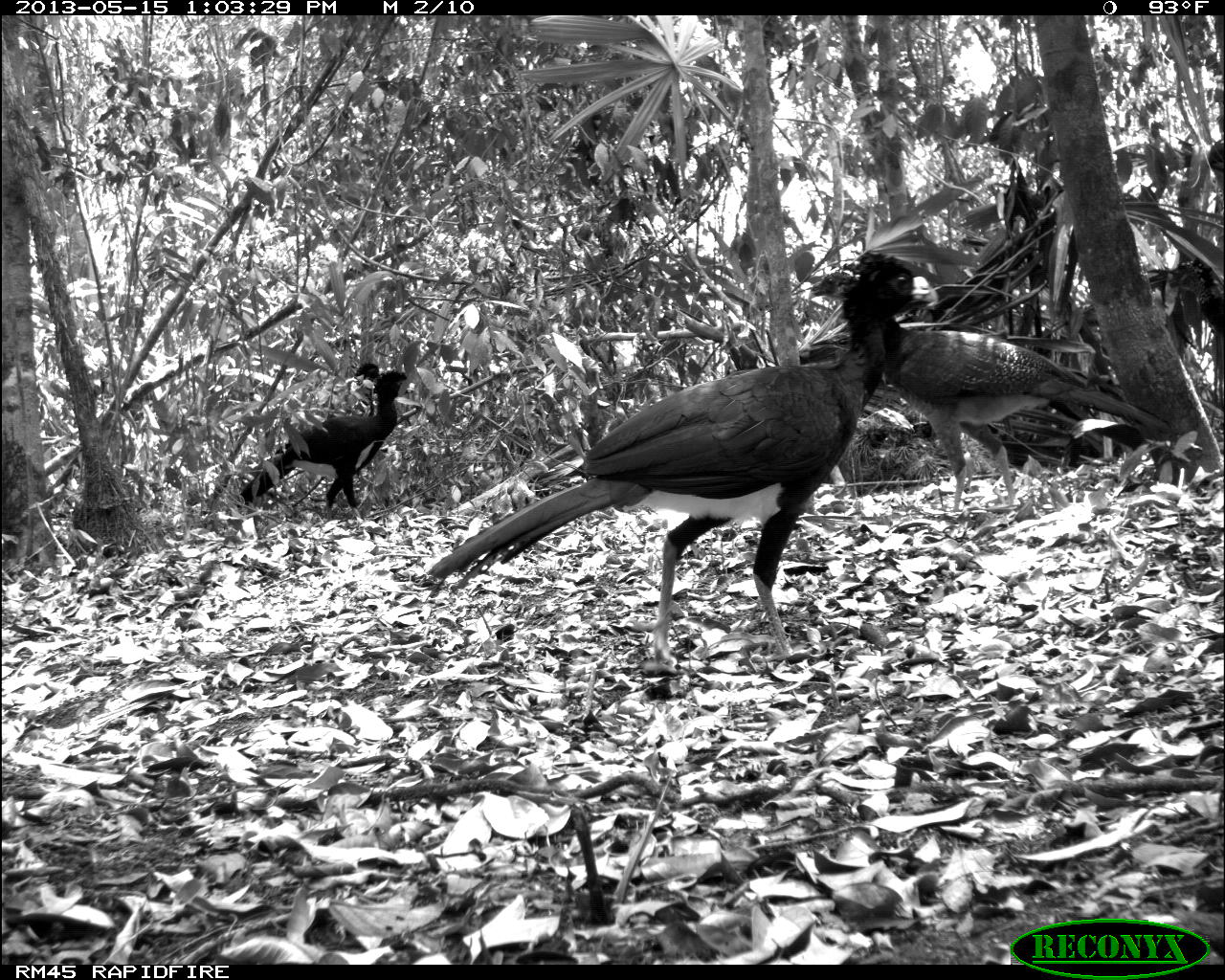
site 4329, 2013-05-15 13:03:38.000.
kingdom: Animalia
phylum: Chordata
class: Aves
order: Galliformes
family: Cracidae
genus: Crax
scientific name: Crax rubra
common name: great curassow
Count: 4.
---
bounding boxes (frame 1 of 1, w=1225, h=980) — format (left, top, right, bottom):
crax rubra: (415, 249, 942, 677); (797, 261, 1172, 515); (233, 361, 408, 523); (326, 363, 381, 418)